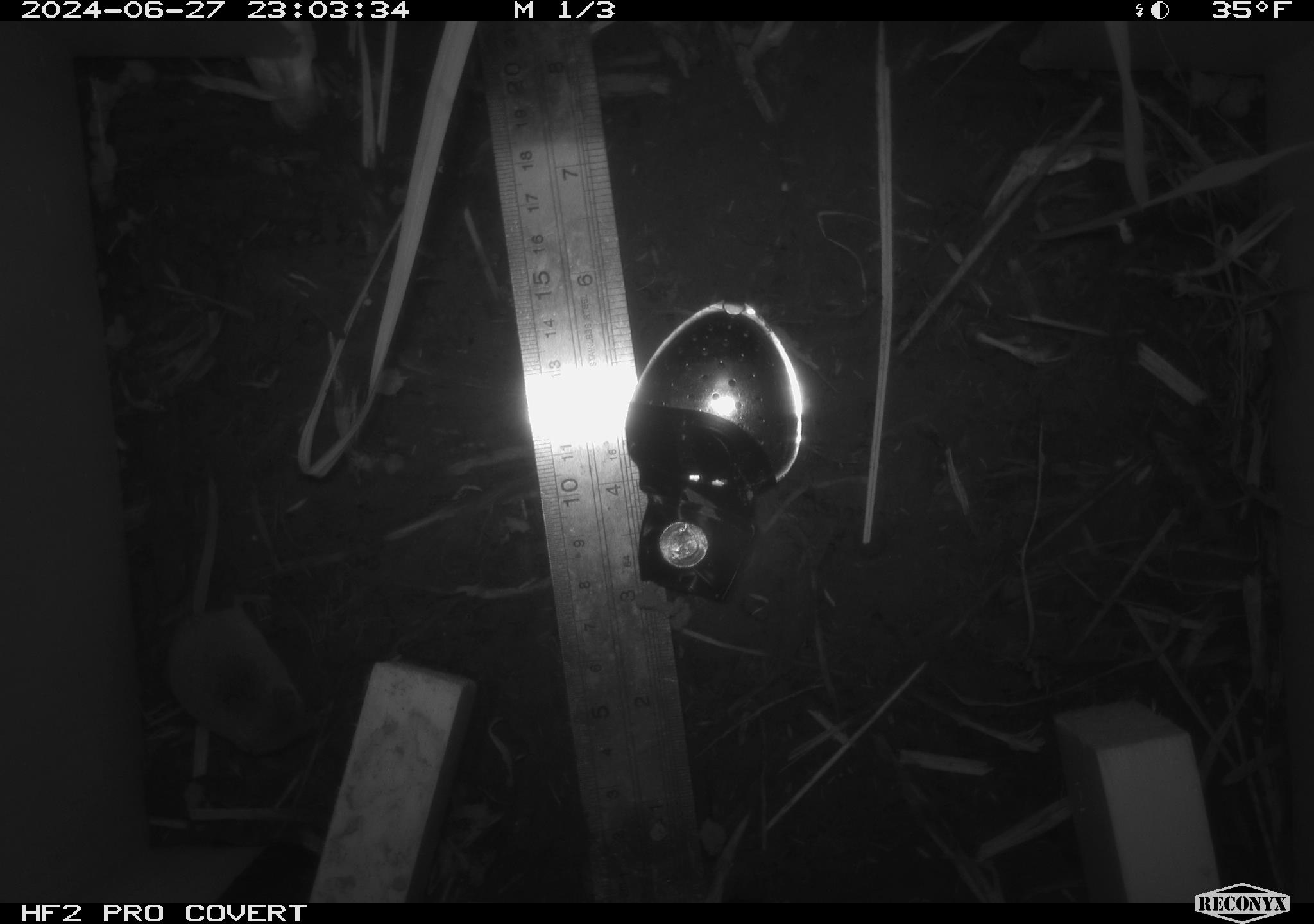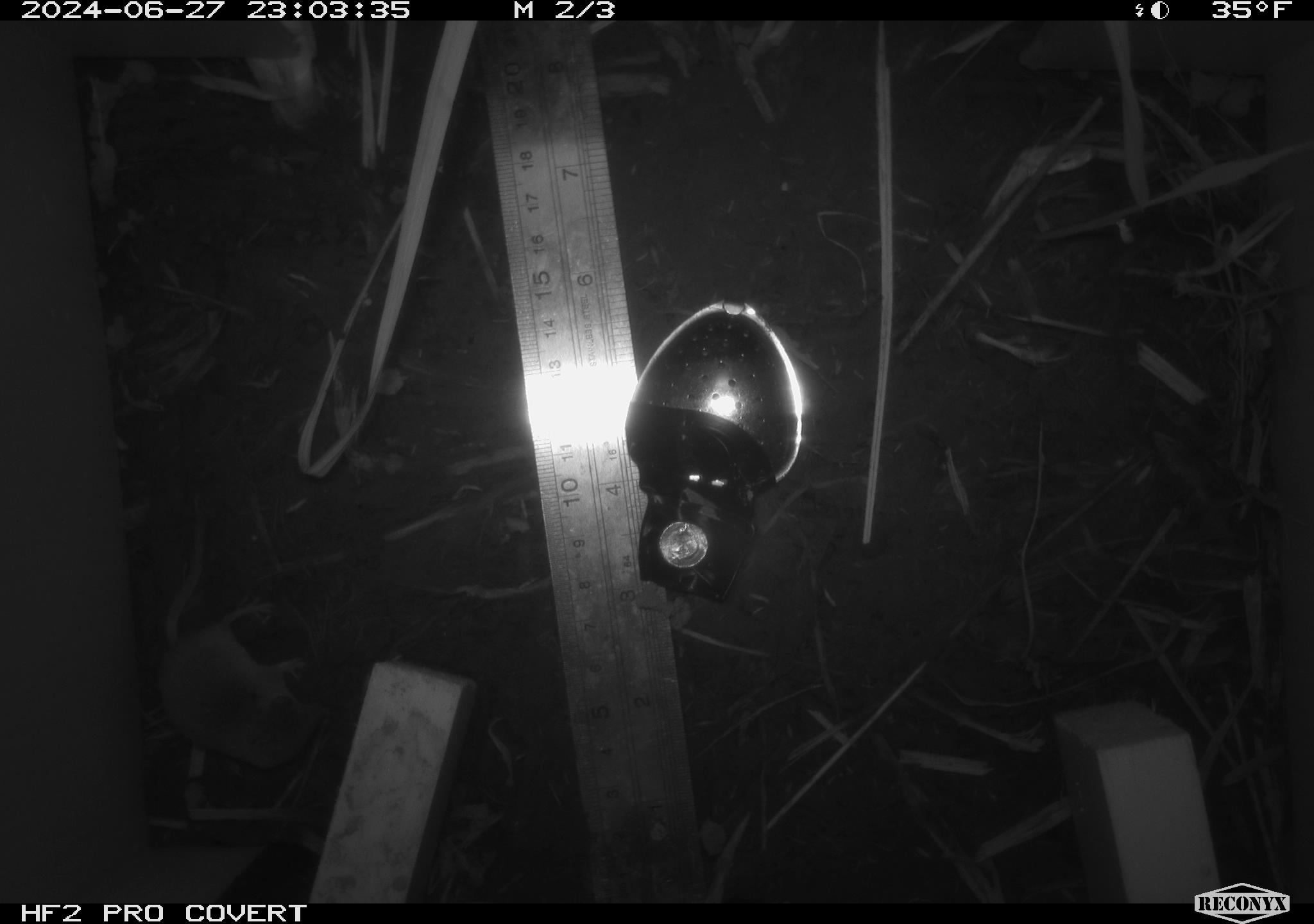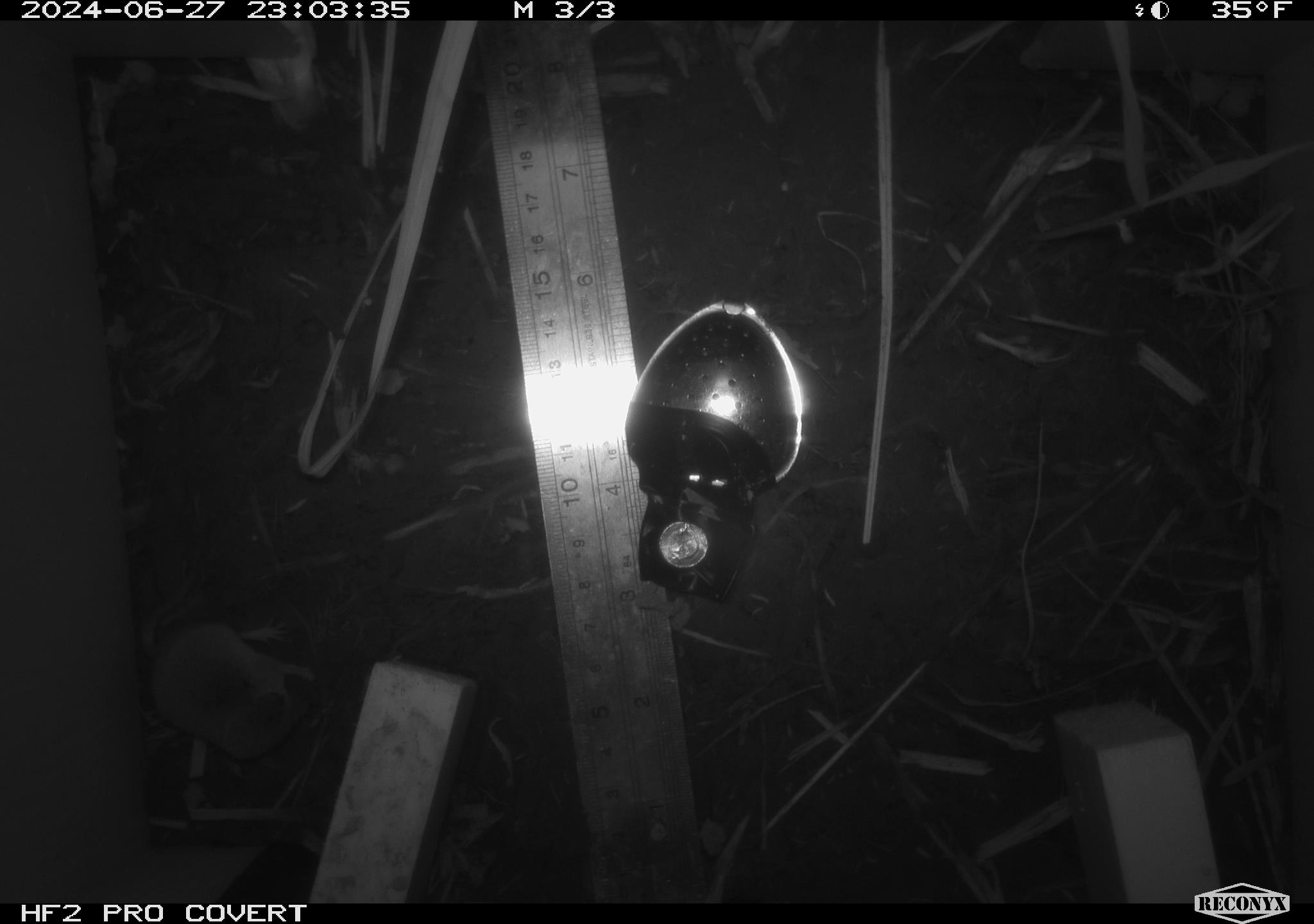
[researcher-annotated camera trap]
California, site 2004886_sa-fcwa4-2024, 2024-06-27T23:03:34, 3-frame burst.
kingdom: Animalia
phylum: Chordata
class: Mammalia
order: Eulipotyphla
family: Soricidae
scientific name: Soricidae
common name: shrews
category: soricidae family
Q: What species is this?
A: Soricidae family (shrews) (Soricidae).